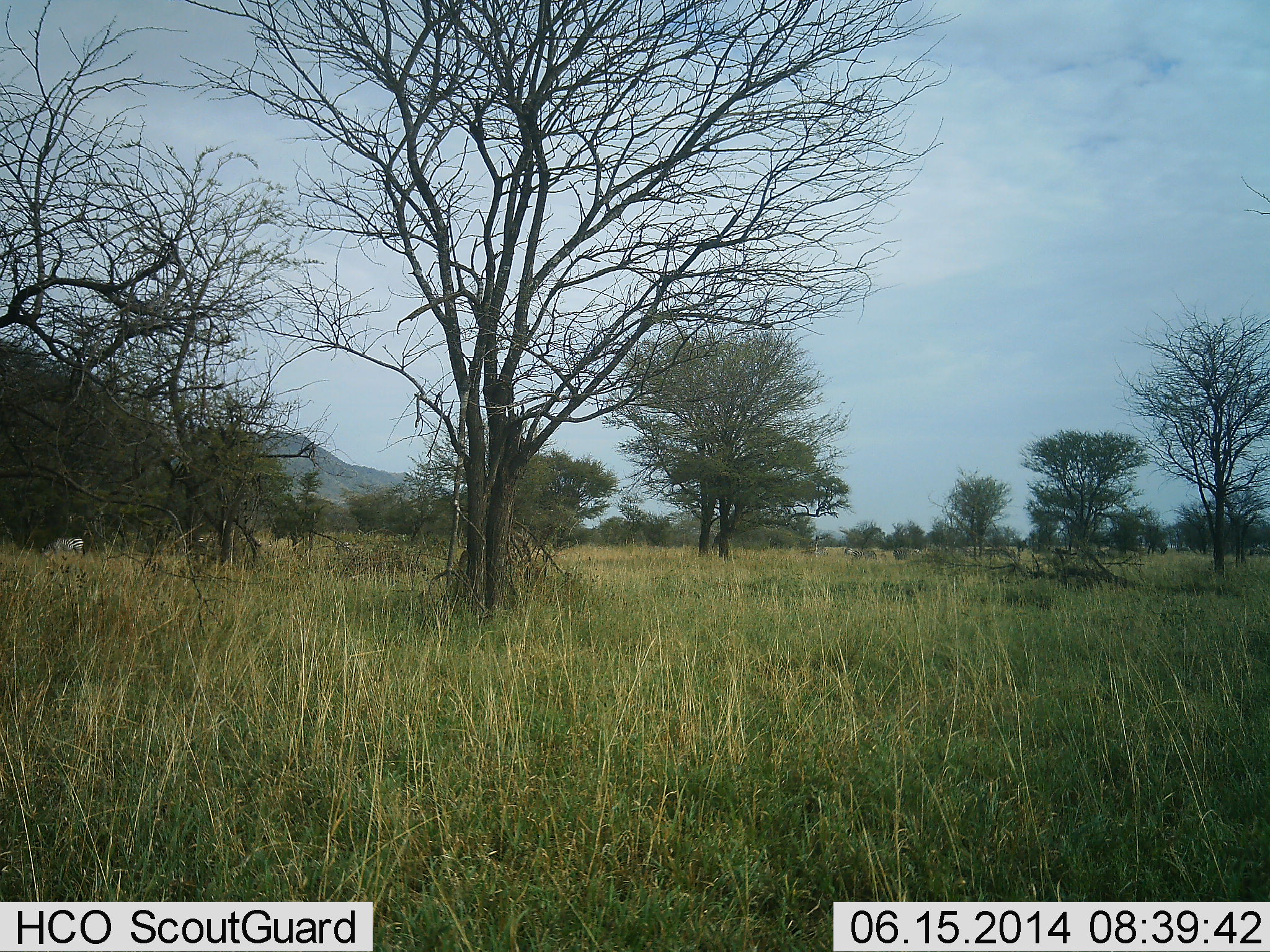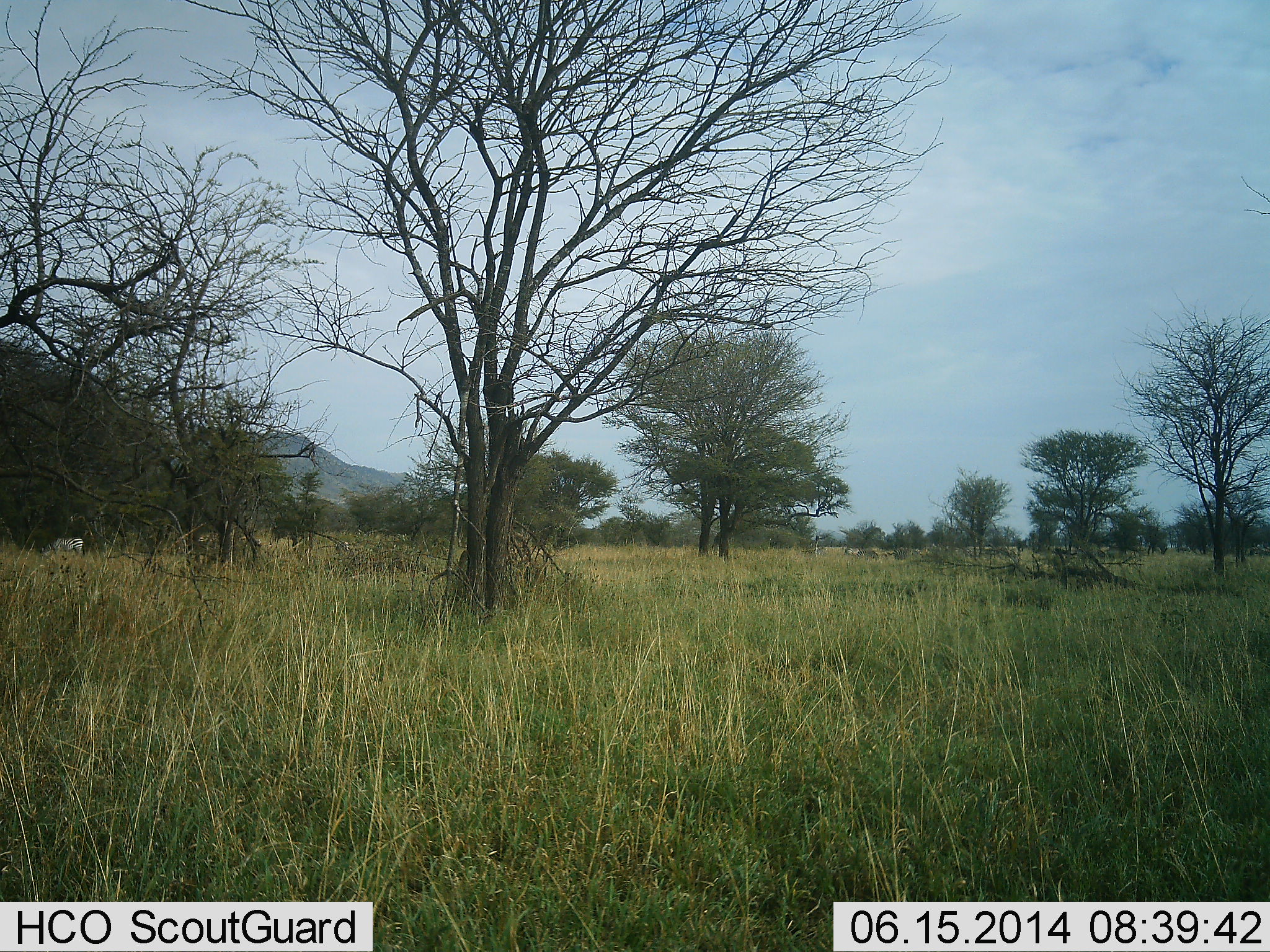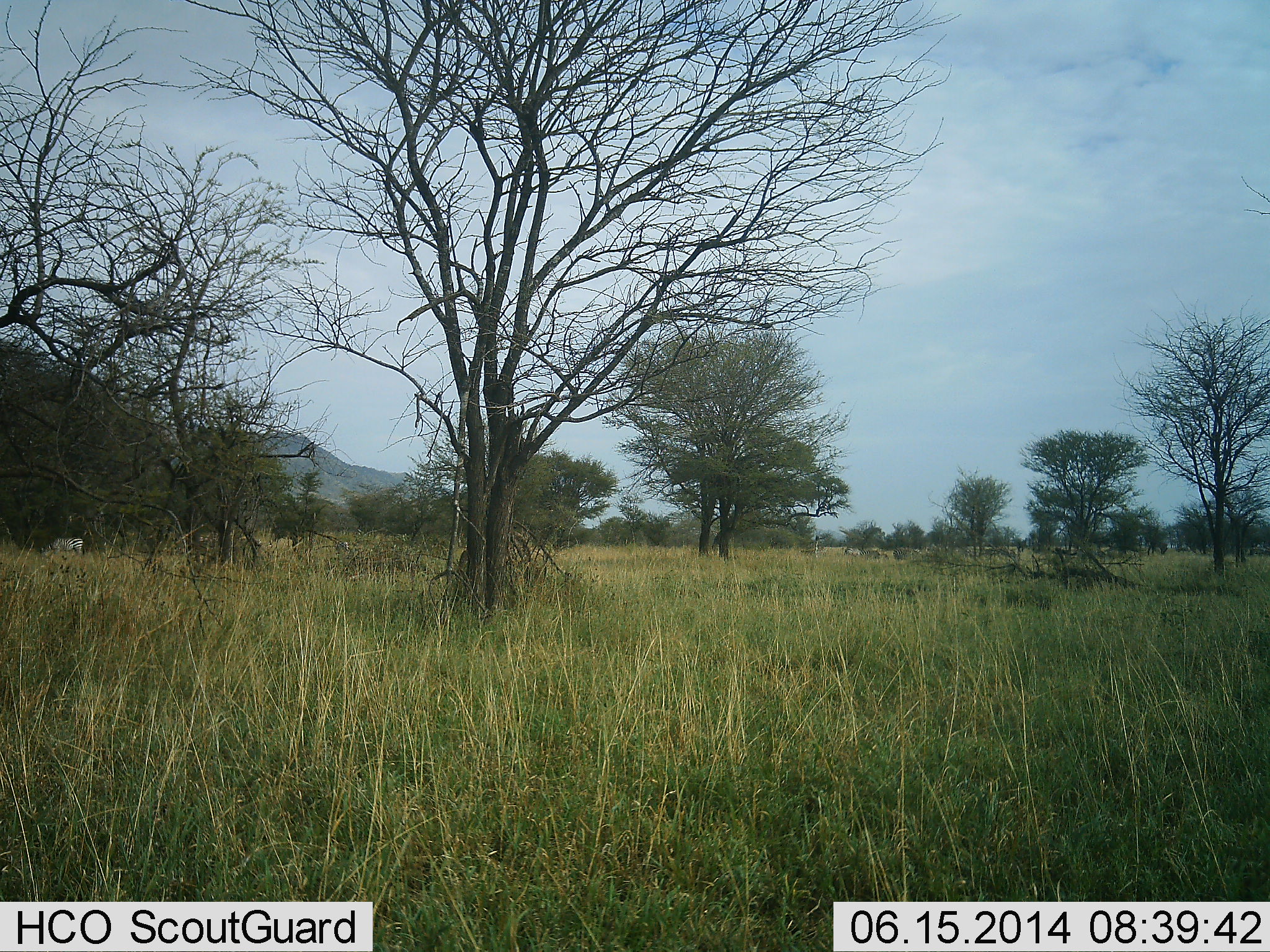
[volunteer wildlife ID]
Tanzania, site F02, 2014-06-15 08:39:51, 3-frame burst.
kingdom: Animalia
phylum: Chordata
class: Mammalia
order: Perissodactyla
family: Equidae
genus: Equus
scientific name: Equus quagga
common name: plains zebra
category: zebra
Zebra (plains zebra) (Equus quagga), count 1. Behavior (volunteer vote fractions): standing 25%, resting 0%, moving 0%, interacting 0%. Young present (vote fraction): 0%. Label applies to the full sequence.